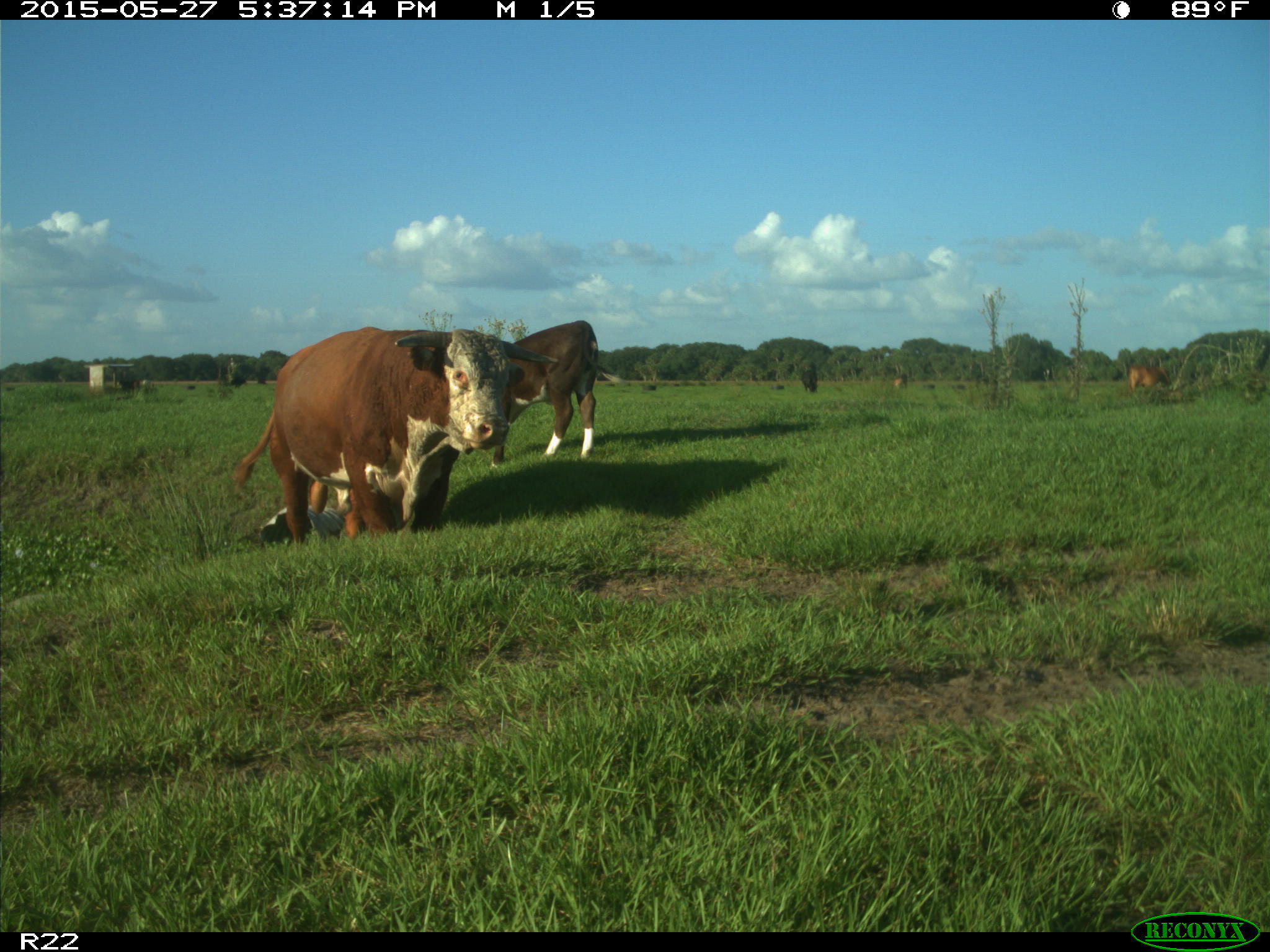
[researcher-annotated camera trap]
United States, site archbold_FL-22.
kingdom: Animalia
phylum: Chordata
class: Mammalia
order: Artiodactyla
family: Bovidae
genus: Bos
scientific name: Bos taurus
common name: domestic cow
Bos taurus (domestic cow).